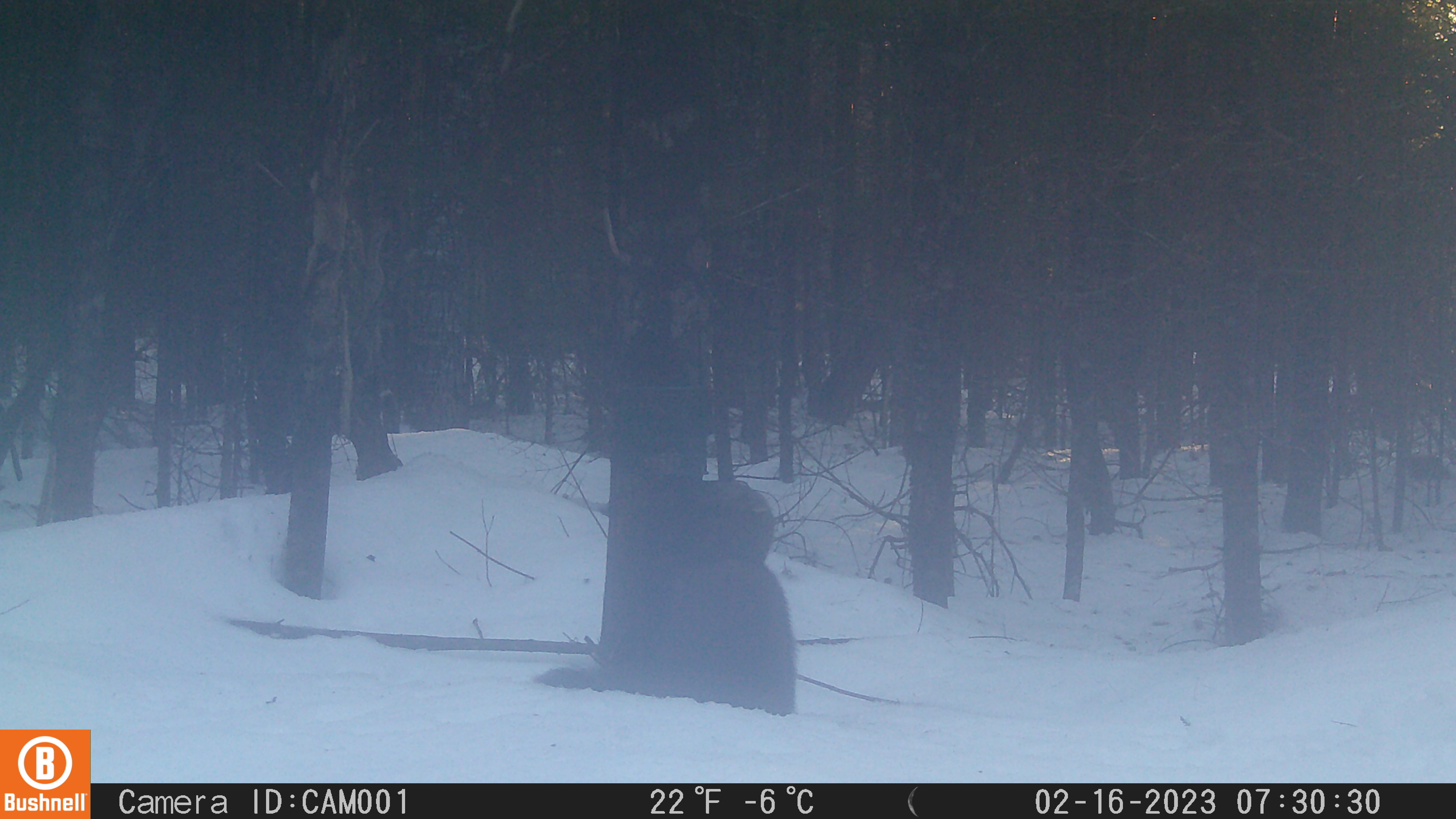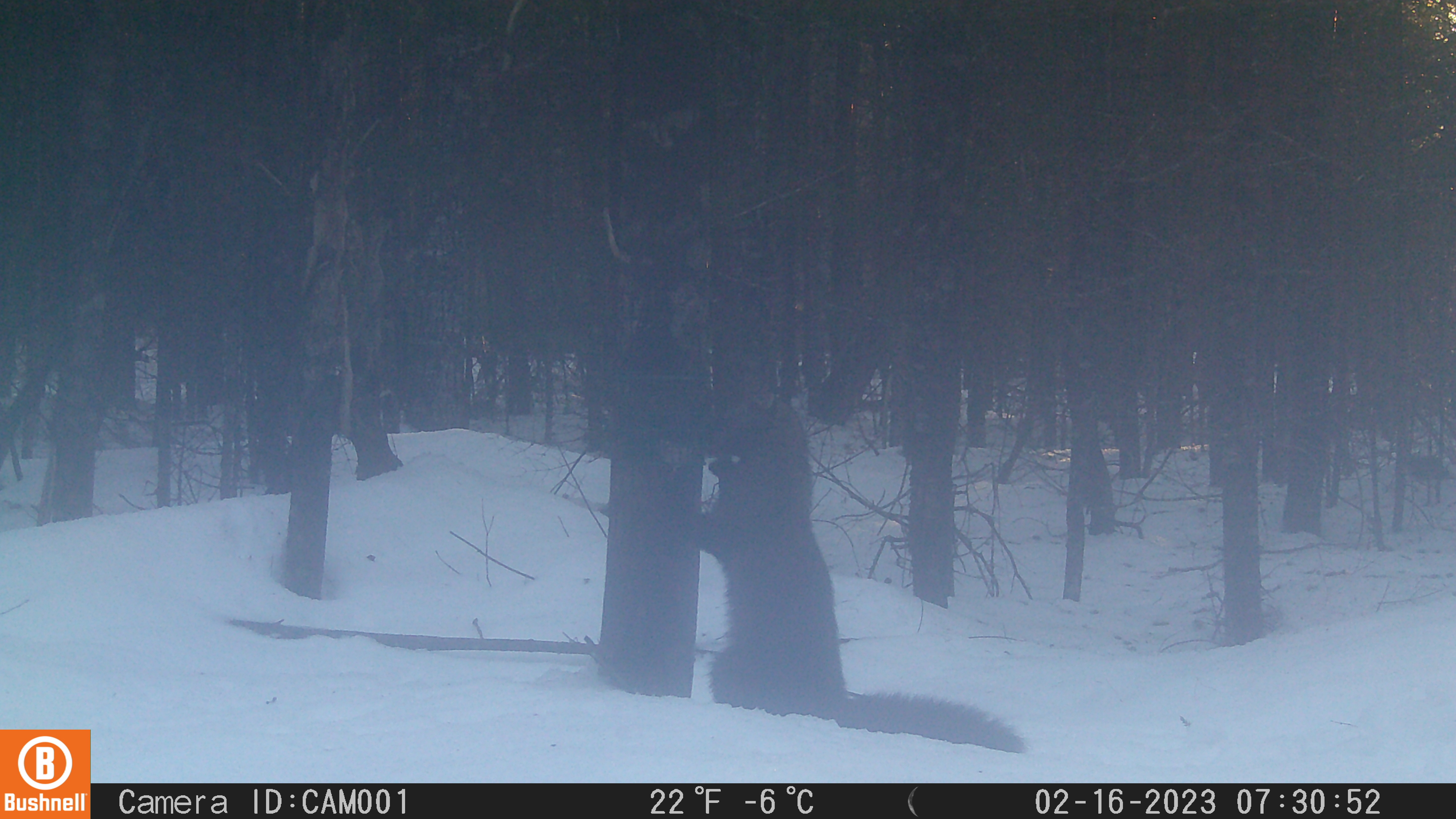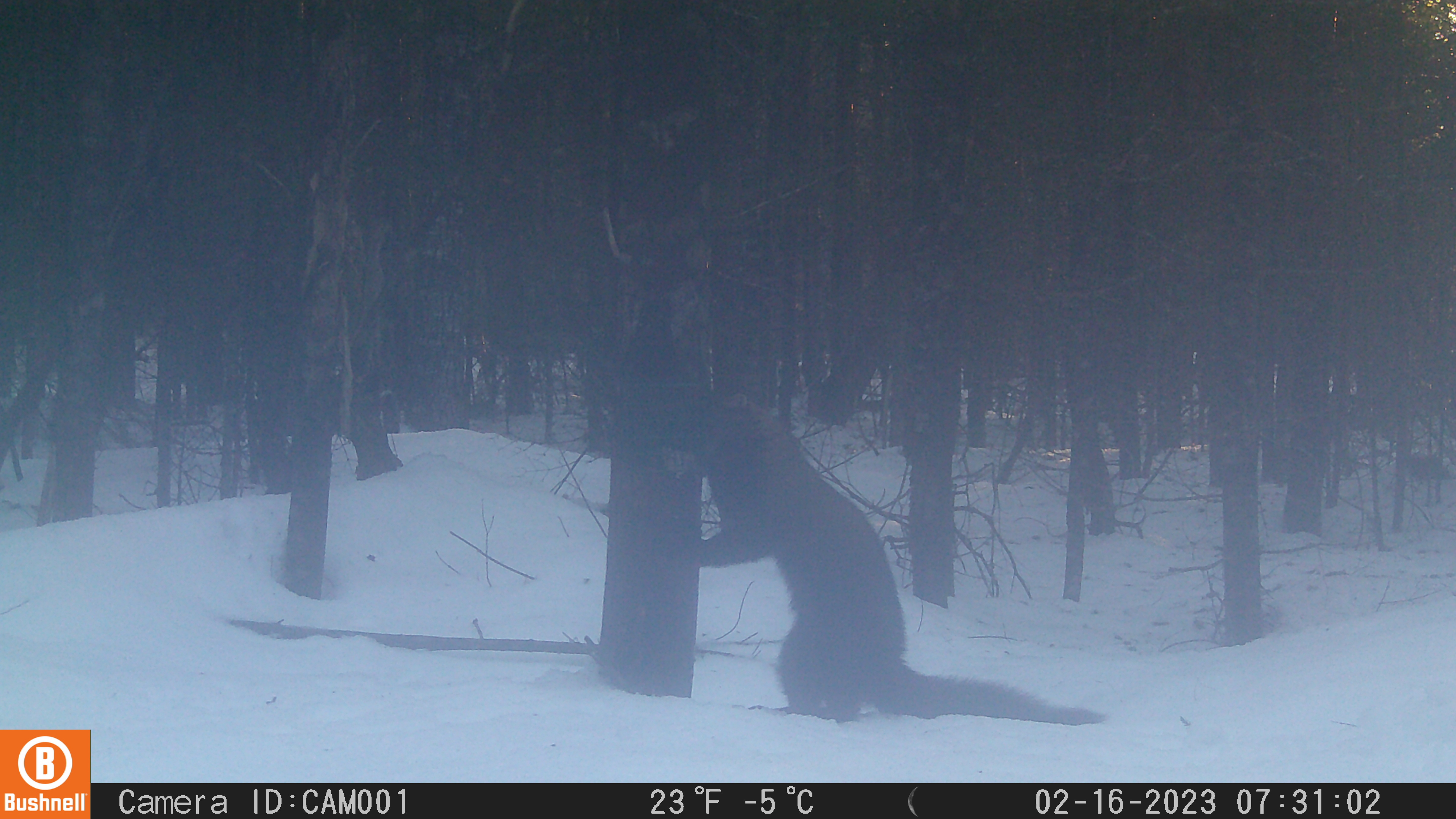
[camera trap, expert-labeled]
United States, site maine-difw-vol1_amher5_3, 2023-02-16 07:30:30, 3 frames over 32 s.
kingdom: Animalia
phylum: Chordata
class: Mammalia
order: Carnivora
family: Mustelidae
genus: Pekania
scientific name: Pekania pennanti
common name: fisher